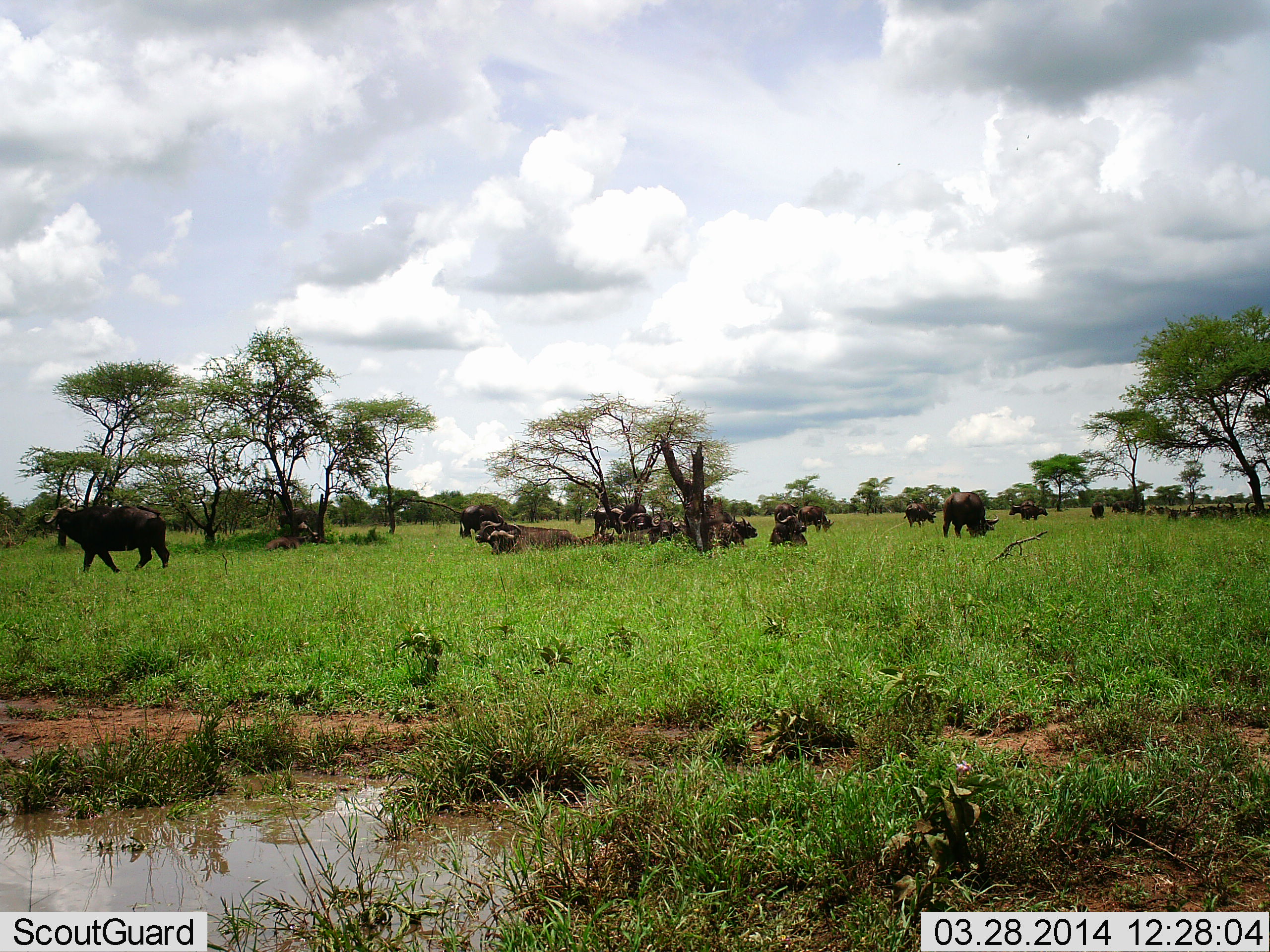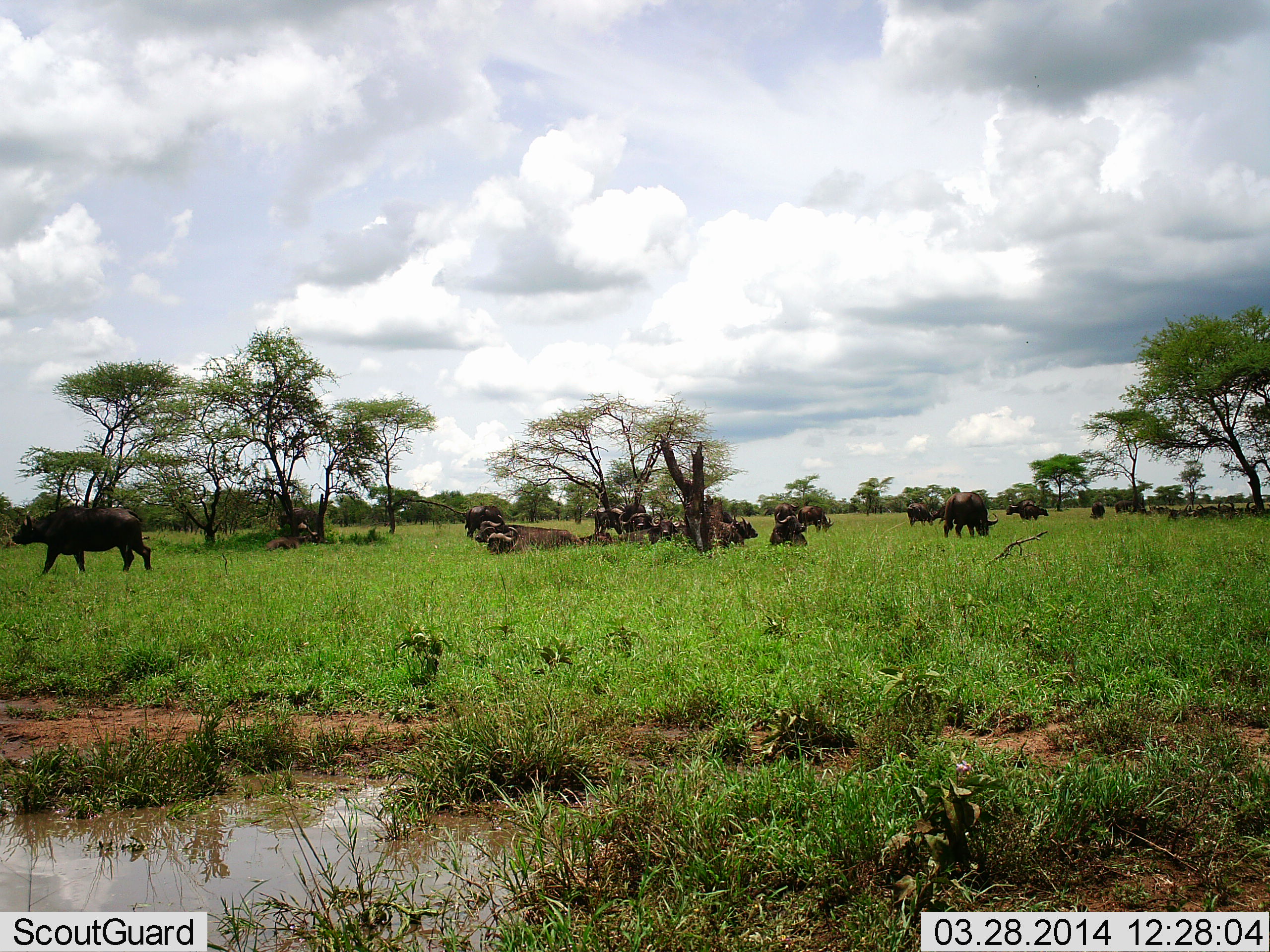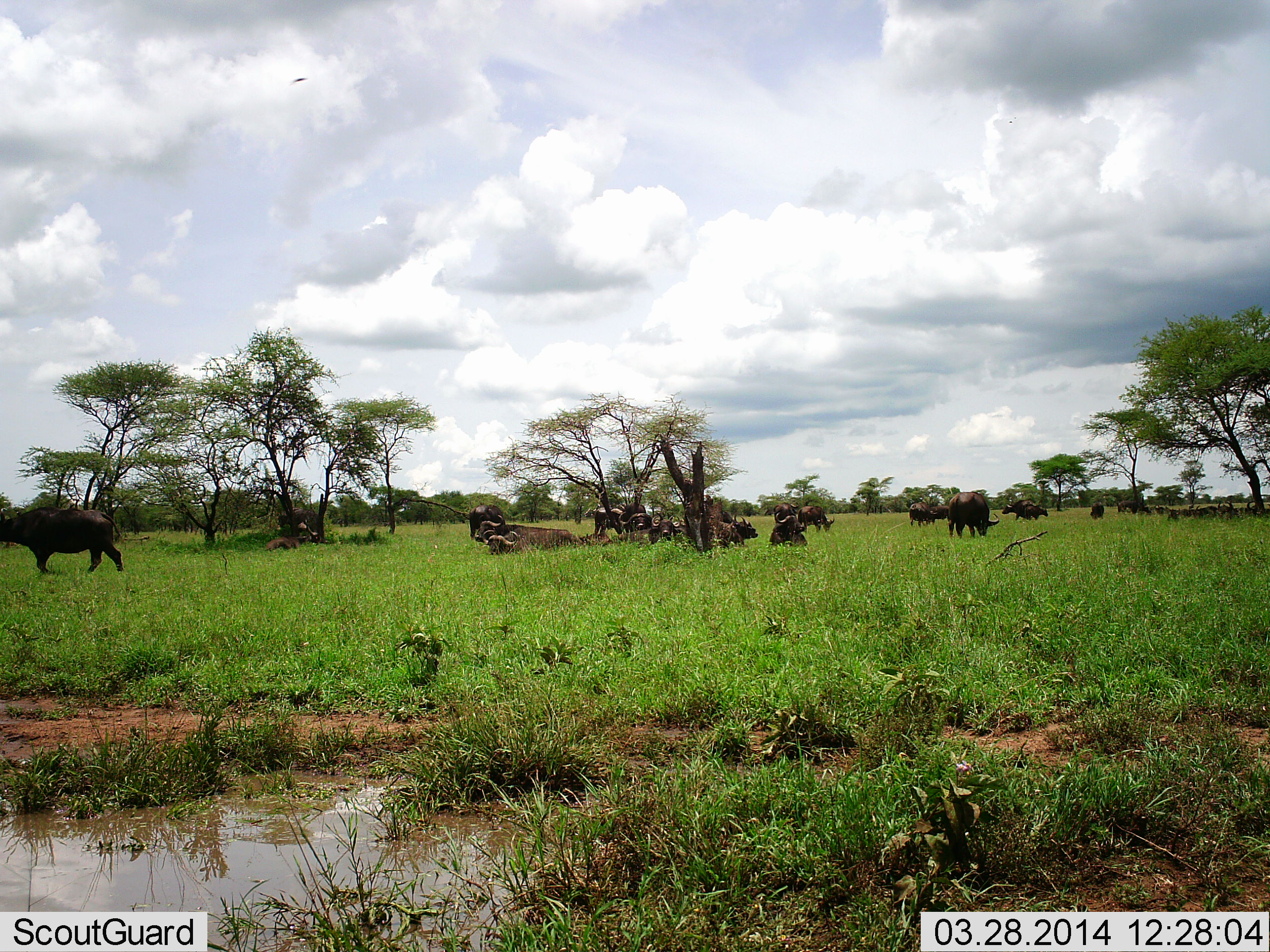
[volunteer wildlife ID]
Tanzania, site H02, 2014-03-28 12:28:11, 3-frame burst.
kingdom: Animalia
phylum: Chordata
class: Mammalia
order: Artiodactyla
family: Bovidae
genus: Syncerus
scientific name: Syncerus caffer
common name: cape buffalo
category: buffalo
Buffalo (cape buffalo) (Syncerus caffer), count 11-50. Behavior (volunteer vote fractions): standing 75%, resting 92%, moving 75%, interacting 8%. Young present (vote fraction): 0%. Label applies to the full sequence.